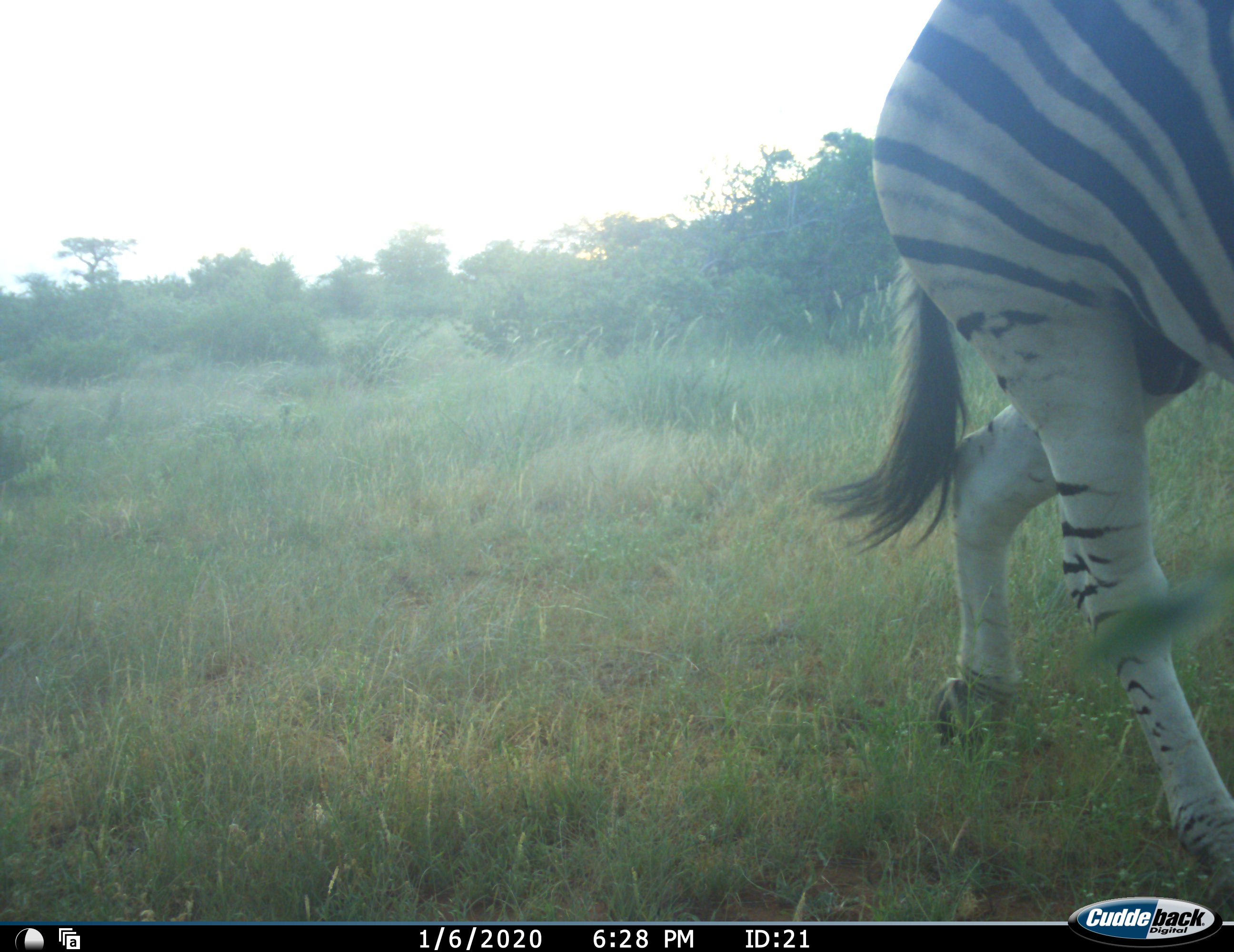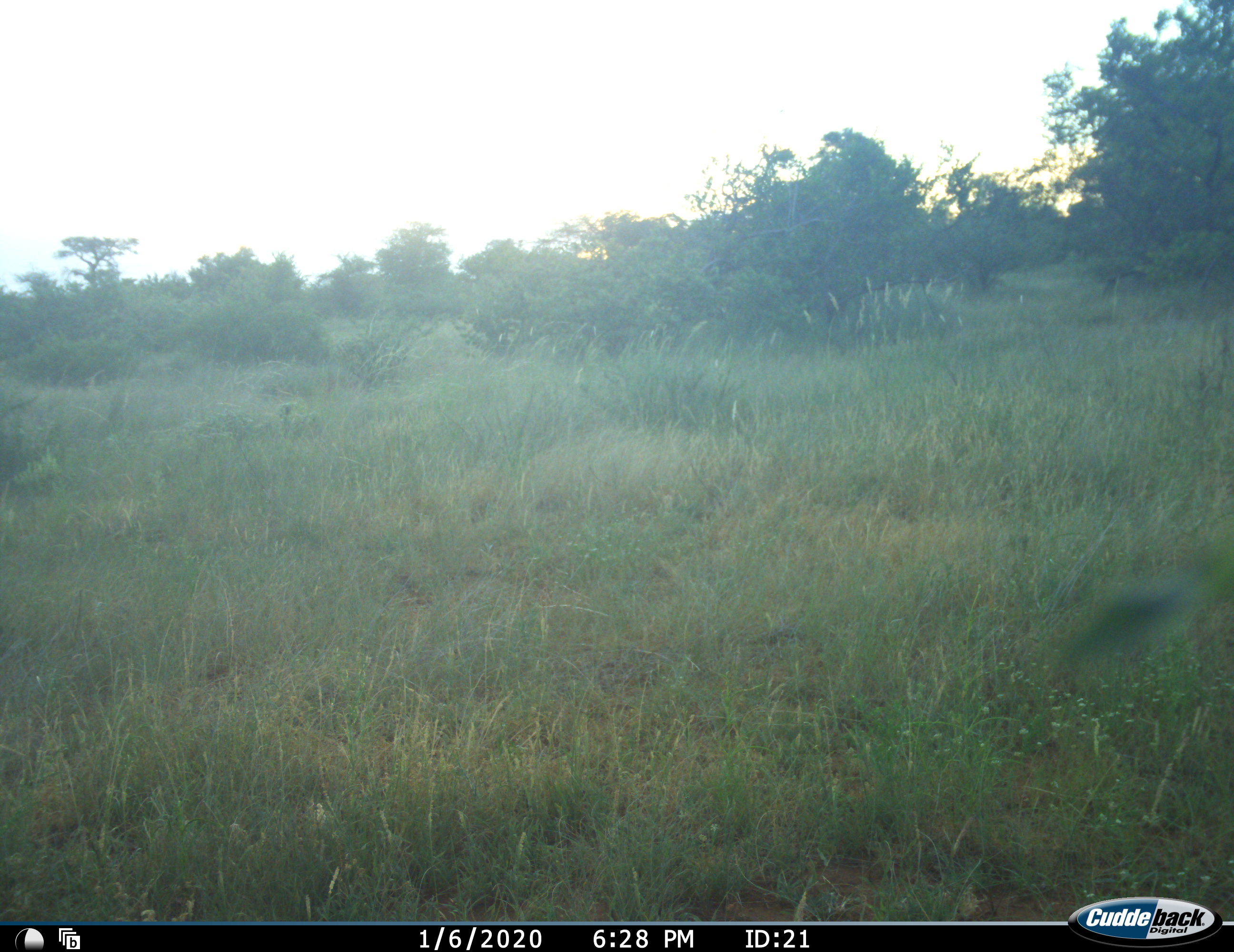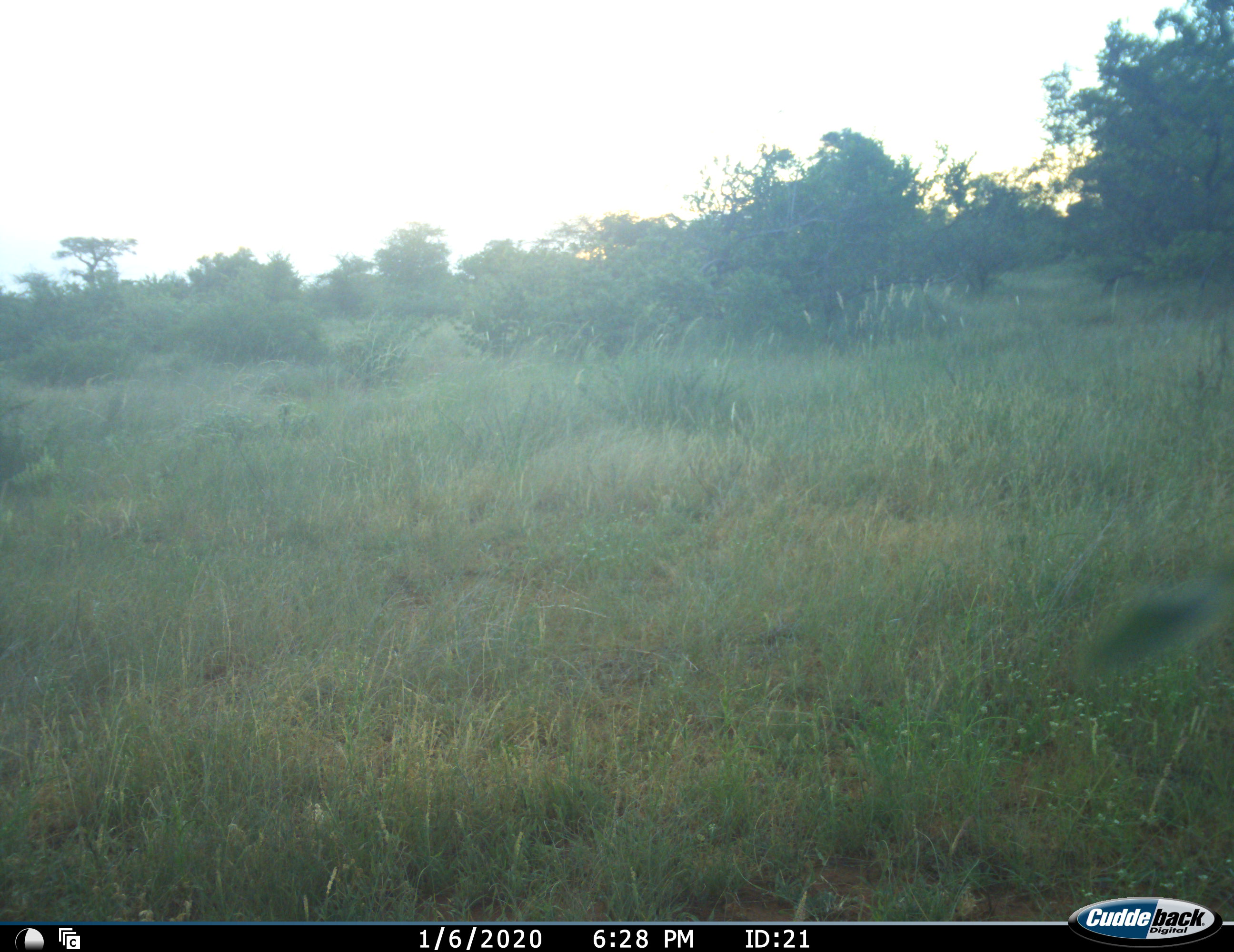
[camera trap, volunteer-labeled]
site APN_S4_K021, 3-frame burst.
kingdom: Animalia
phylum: Chordata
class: Mammalia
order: Perissodactyla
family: Equidae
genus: Equus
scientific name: Equus quagga burchellii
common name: burchell's zebra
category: zebraburchells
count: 1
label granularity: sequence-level